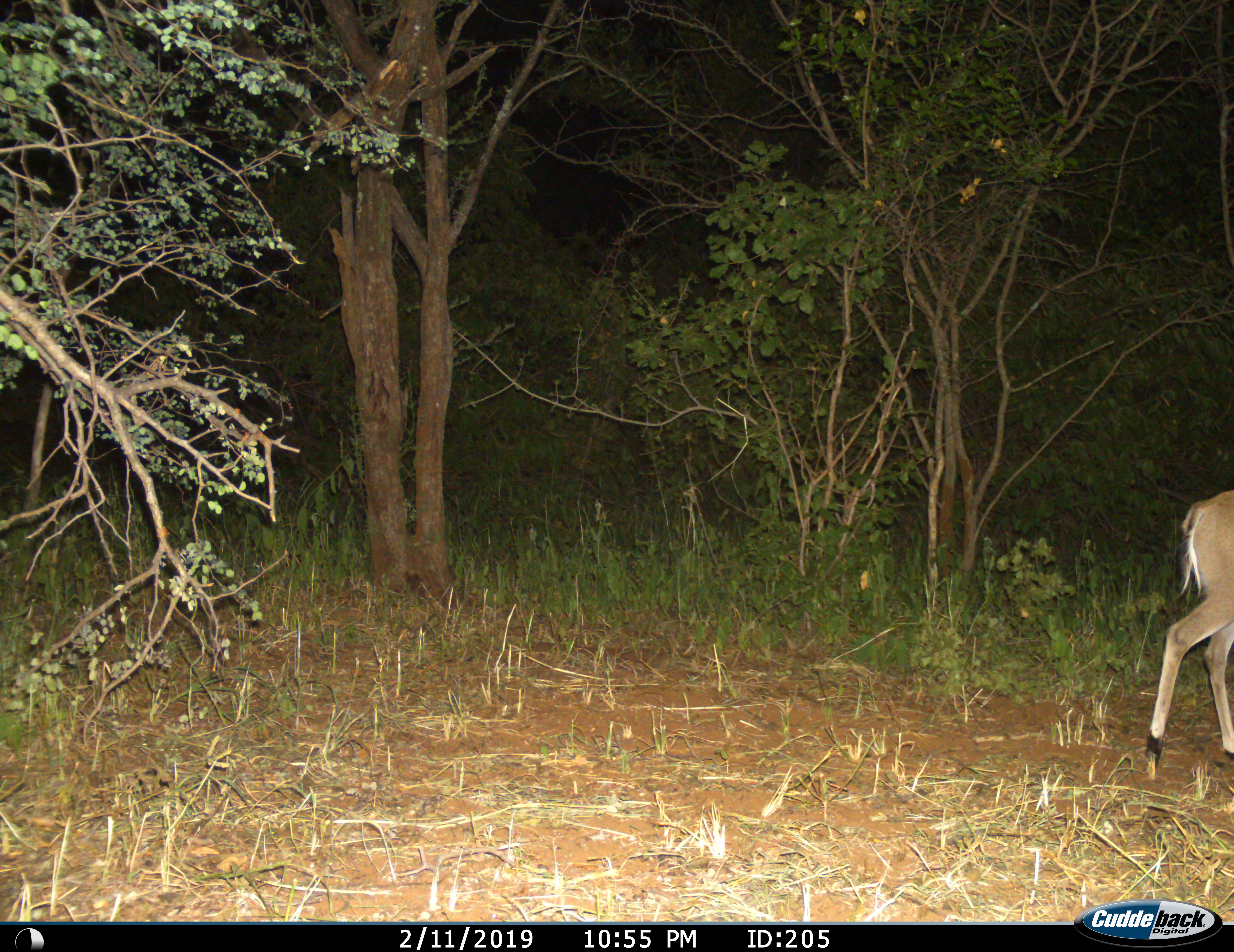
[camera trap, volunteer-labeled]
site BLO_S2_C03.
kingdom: Animalia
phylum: Chordata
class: Mammalia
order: Artiodactyla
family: Bovidae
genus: Aepyceros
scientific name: Aepyceros melampus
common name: impala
Impala (Aepyceros melampus), count 1. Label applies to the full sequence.